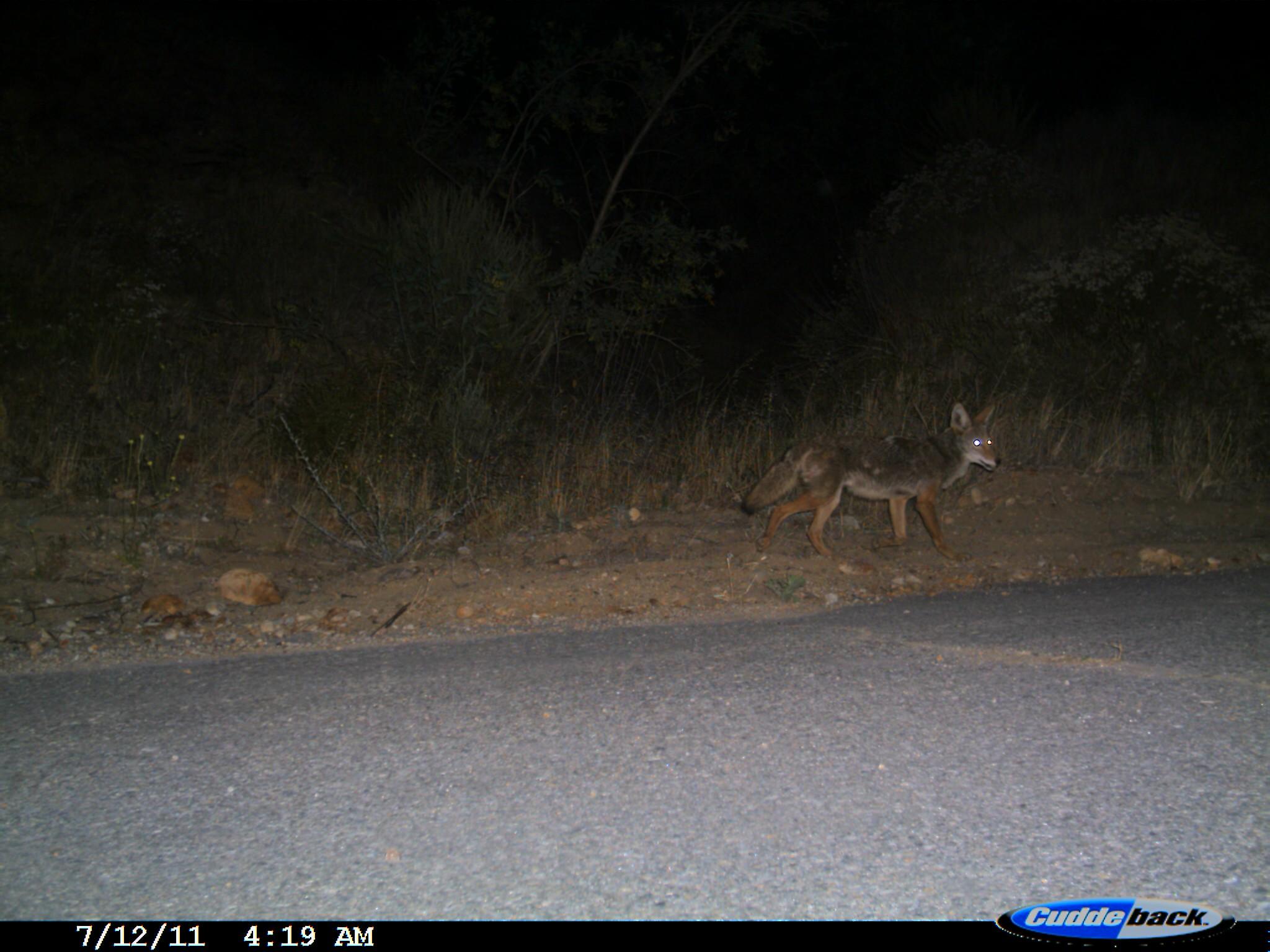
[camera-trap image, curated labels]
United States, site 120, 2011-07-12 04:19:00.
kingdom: Animalia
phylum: Chordata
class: Mammalia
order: Carnivora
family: Canidae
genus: Canis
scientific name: Canis latrans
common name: coyote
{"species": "coyote (Canis latrans)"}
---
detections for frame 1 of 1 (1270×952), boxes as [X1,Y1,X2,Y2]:
coyote: [735,395,1003,570]